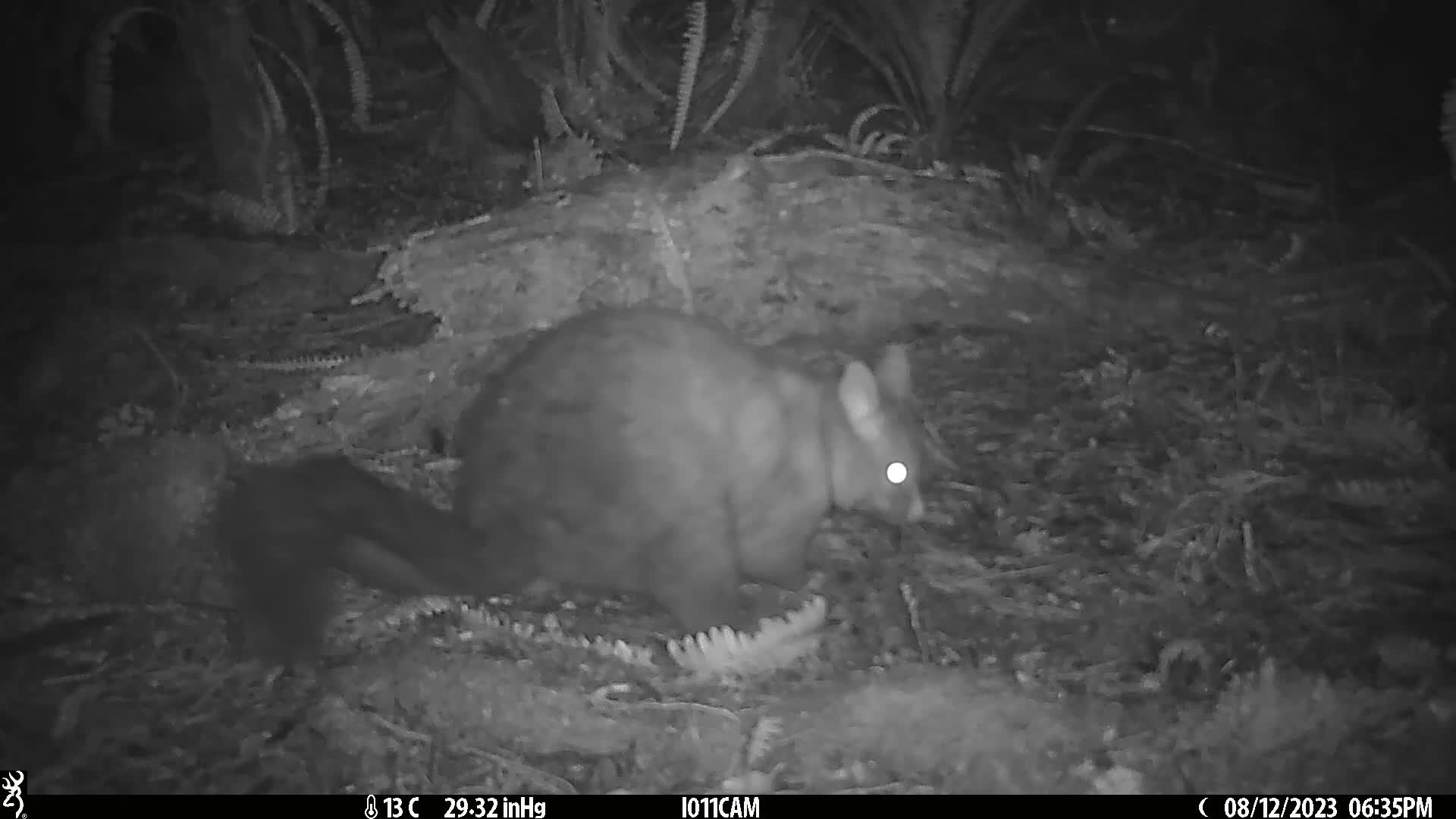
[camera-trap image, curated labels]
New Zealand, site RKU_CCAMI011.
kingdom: Animalia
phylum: Chordata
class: Mammalia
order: Diprotodontia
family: Phalangeridae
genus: Trichosurus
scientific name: Trichosurus vulpecula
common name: common brushtail possum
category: possum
Possum (common brushtail possum) (Trichosurus vulpecula).